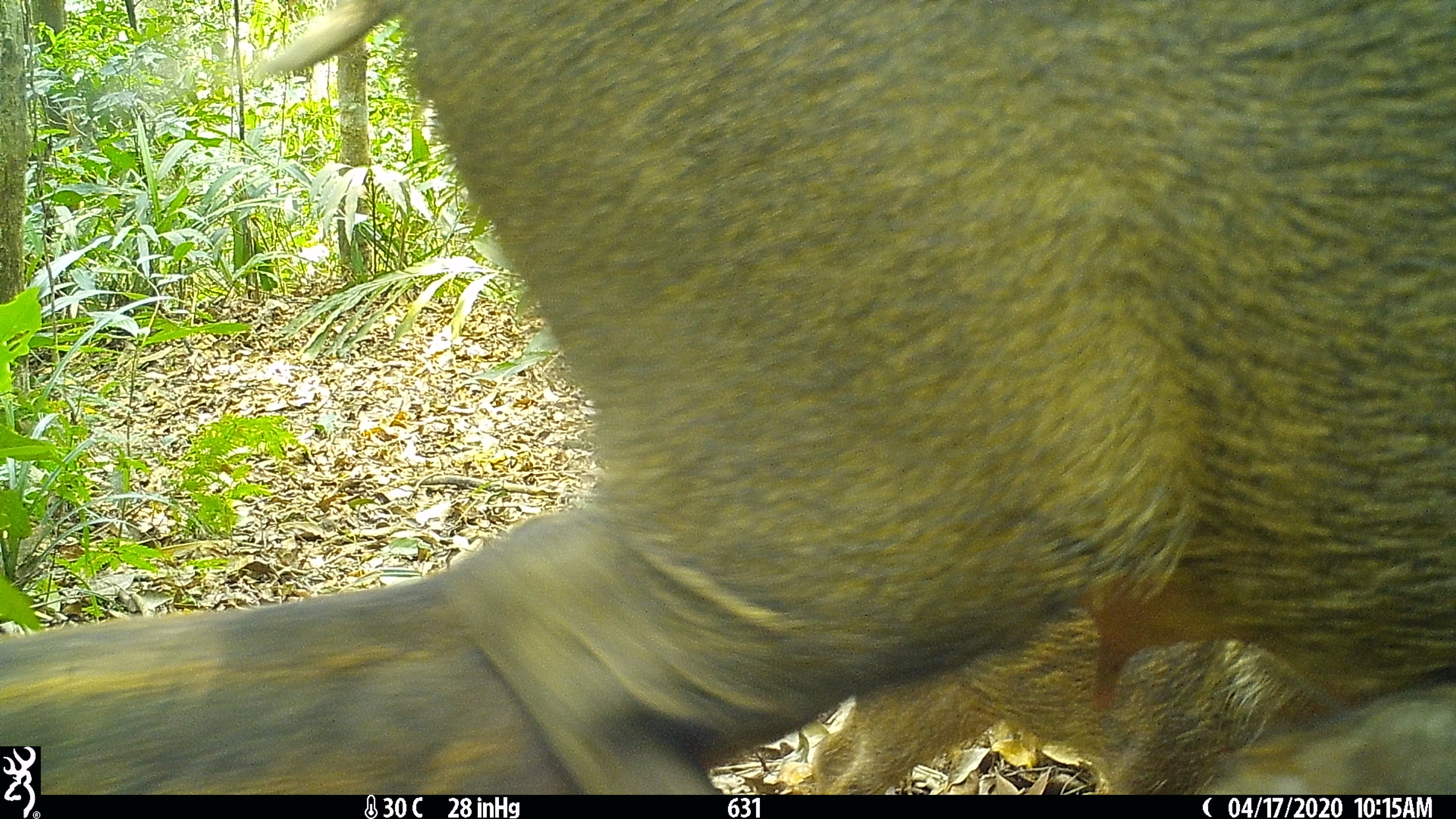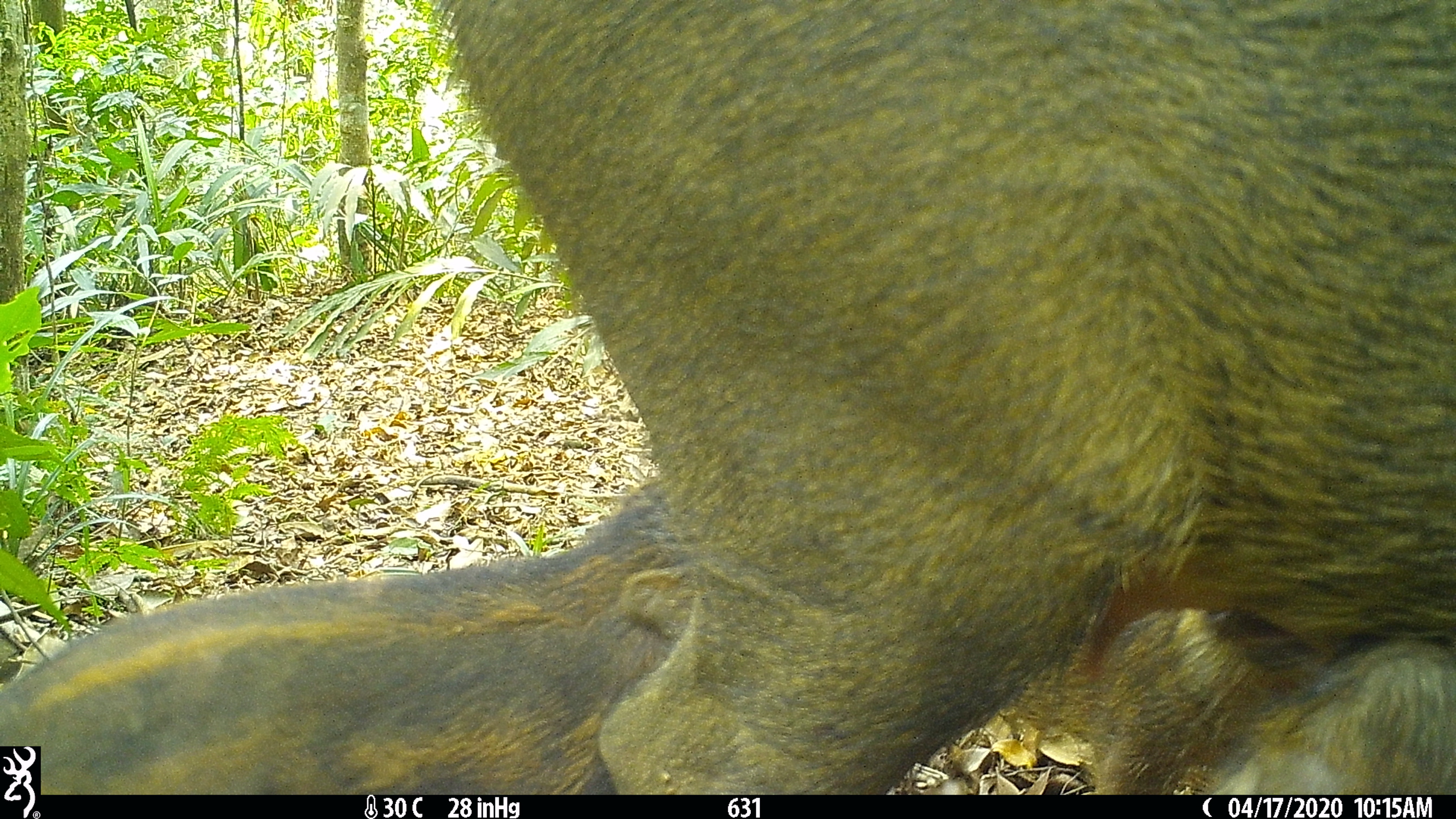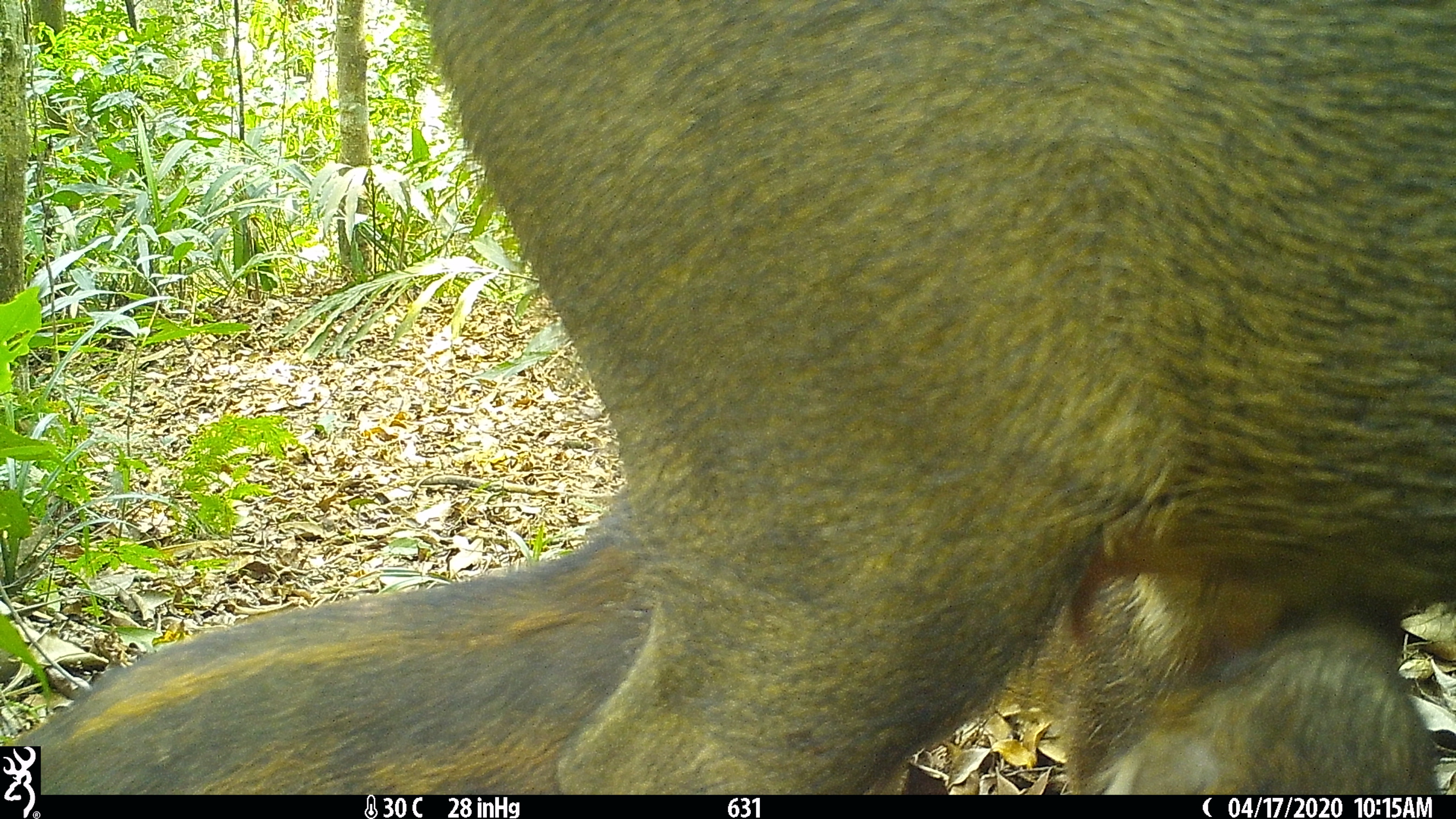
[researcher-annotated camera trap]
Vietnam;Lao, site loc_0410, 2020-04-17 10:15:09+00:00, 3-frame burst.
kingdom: Animalia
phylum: Chordata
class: Mammalia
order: Artiodactyla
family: Suidae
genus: Sus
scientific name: Sus scrofa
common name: eurasian wild pig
Eurasian wild pig (Sus scrofa). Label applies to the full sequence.